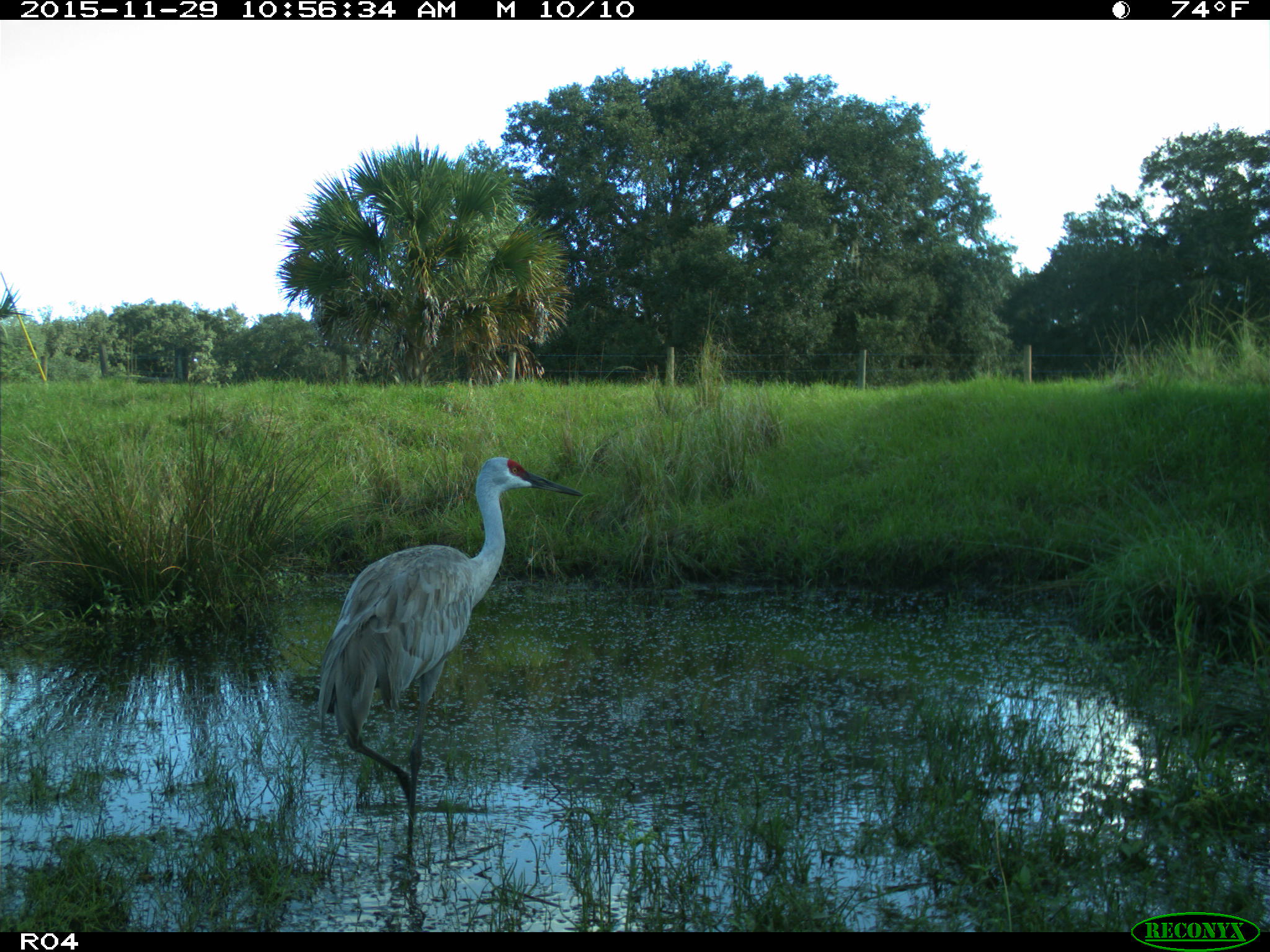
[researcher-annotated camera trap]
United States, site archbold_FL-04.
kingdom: Animalia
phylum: Chordata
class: Aves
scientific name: Aves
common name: birds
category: unidentified bird